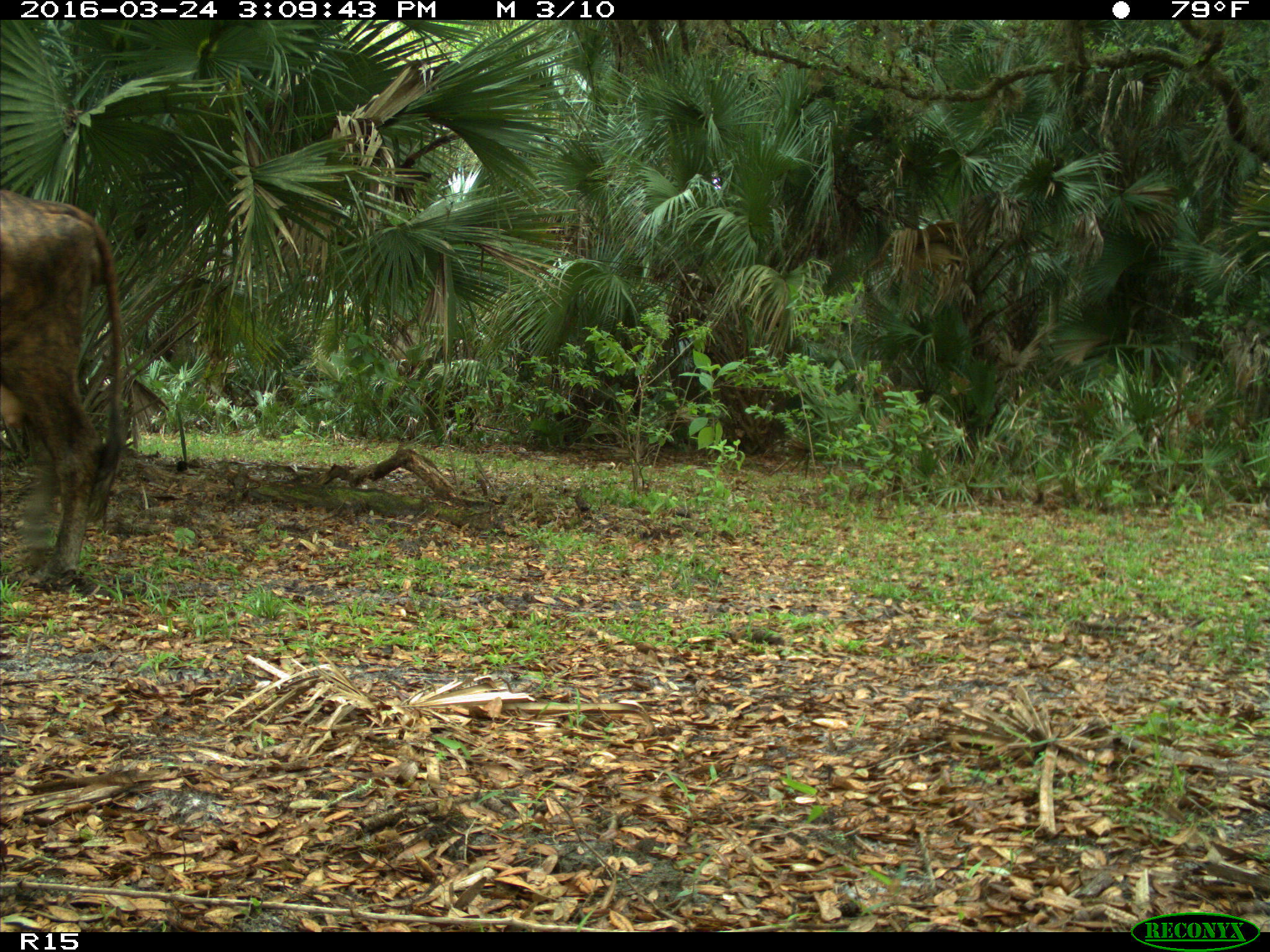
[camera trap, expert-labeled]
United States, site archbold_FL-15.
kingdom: Animalia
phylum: Chordata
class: Mammalia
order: Artiodactyla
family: Bovidae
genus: Bos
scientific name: Bos taurus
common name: domestic cow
Bos taurus (domestic cow).